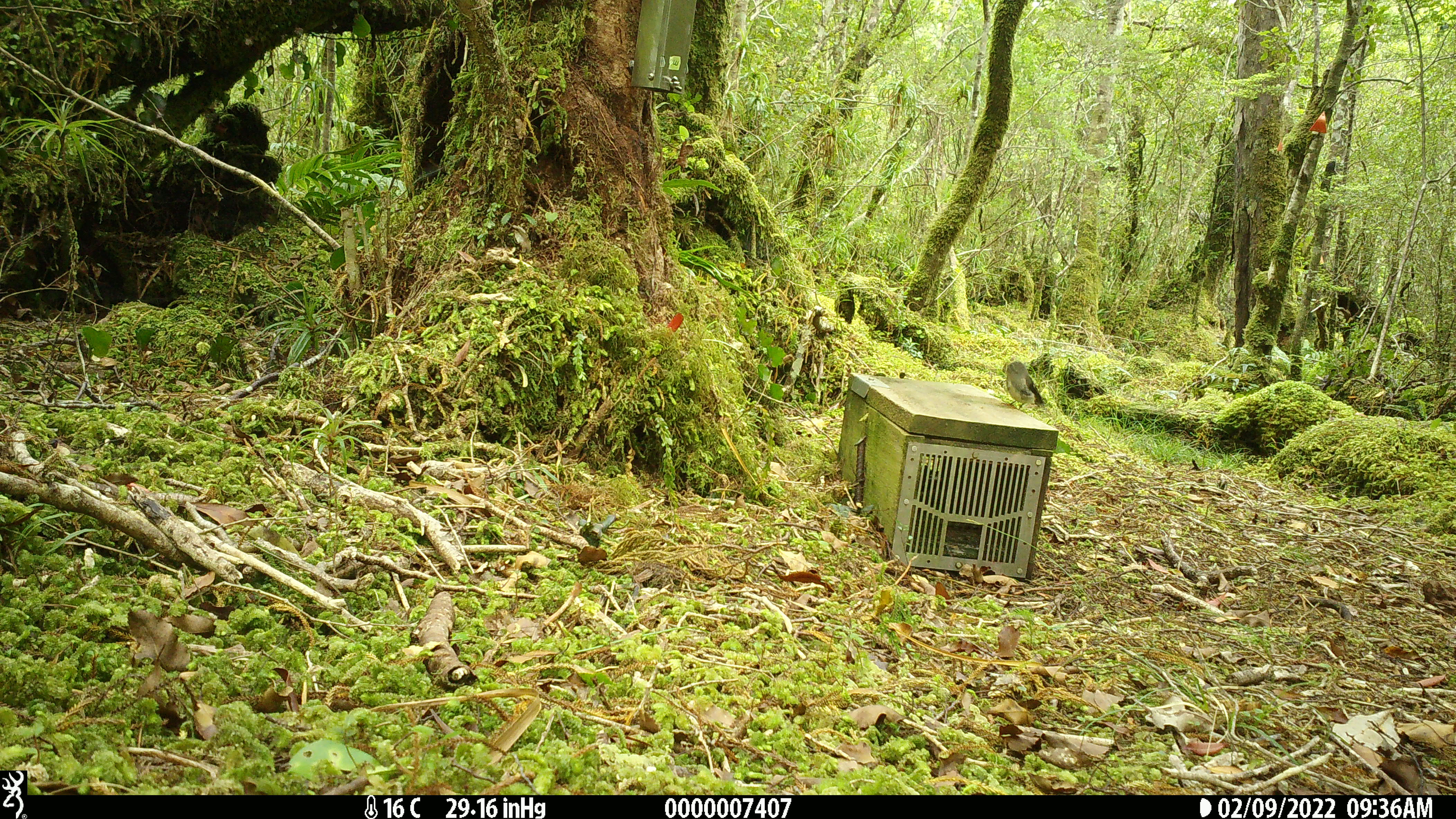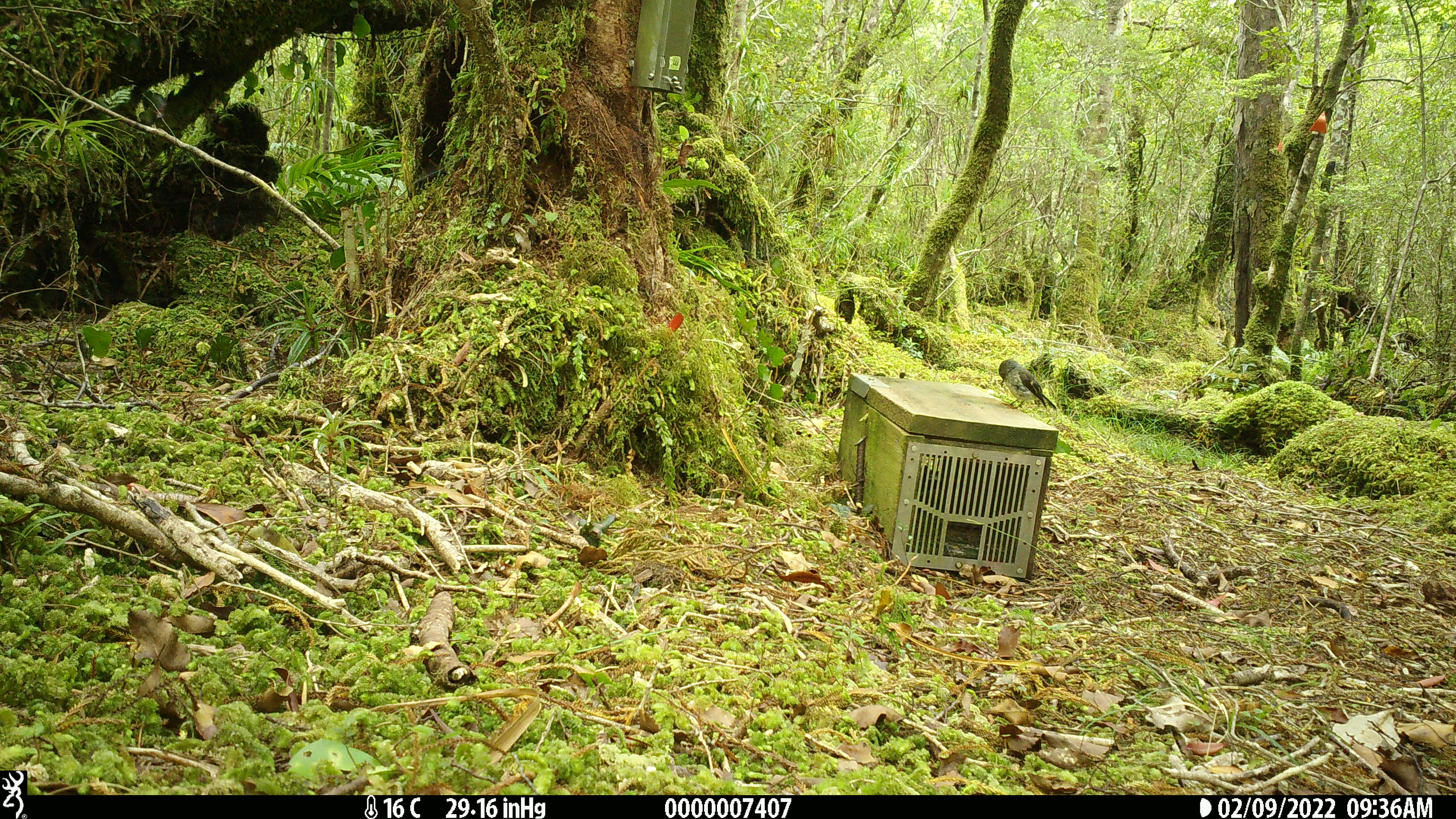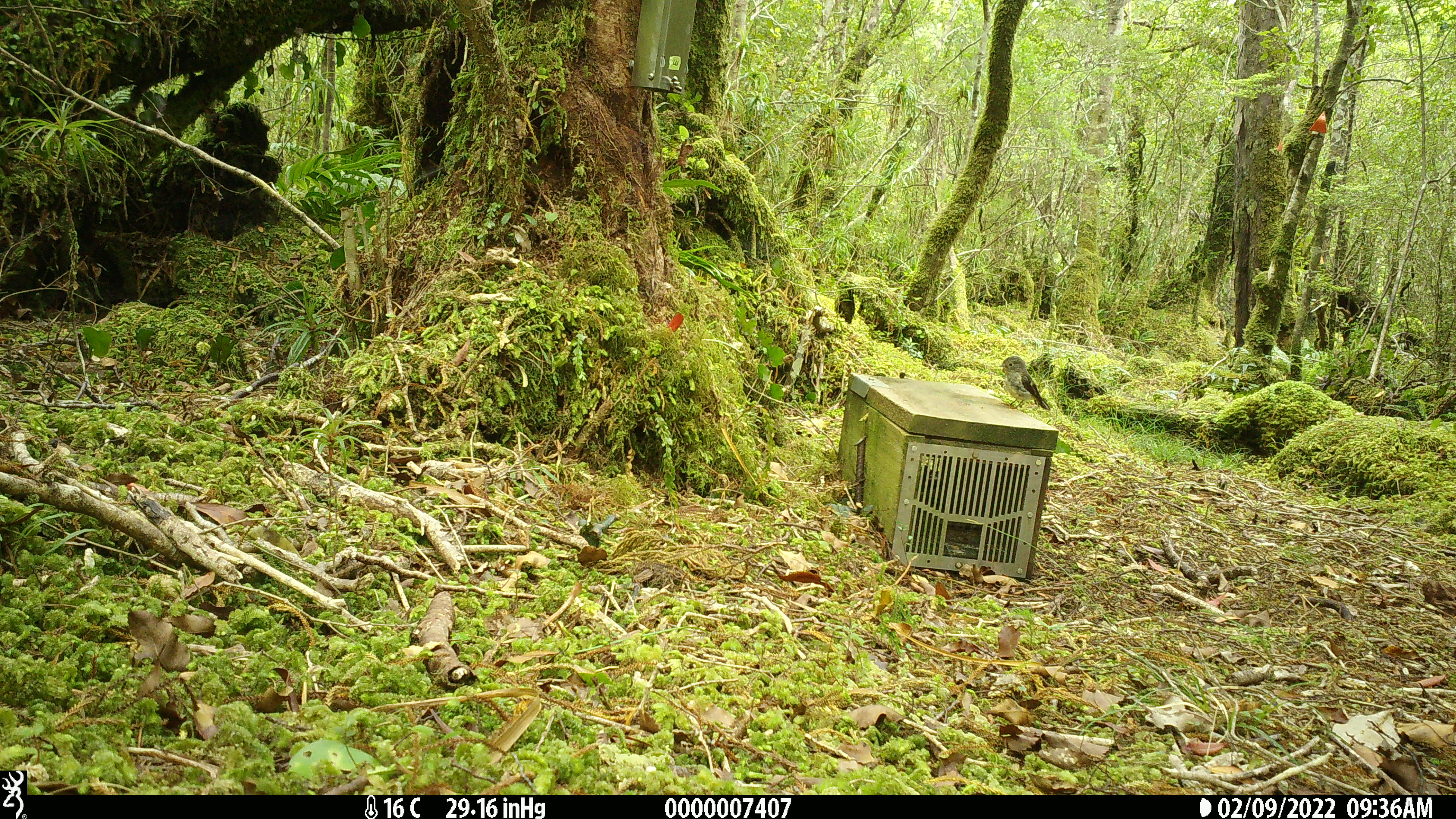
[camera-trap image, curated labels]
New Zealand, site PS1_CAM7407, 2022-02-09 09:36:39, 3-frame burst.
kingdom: Animalia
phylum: Chordata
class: Aves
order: Passeriformes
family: Petroicidae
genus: Petroica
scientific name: Petroica macrocephala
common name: tomtit